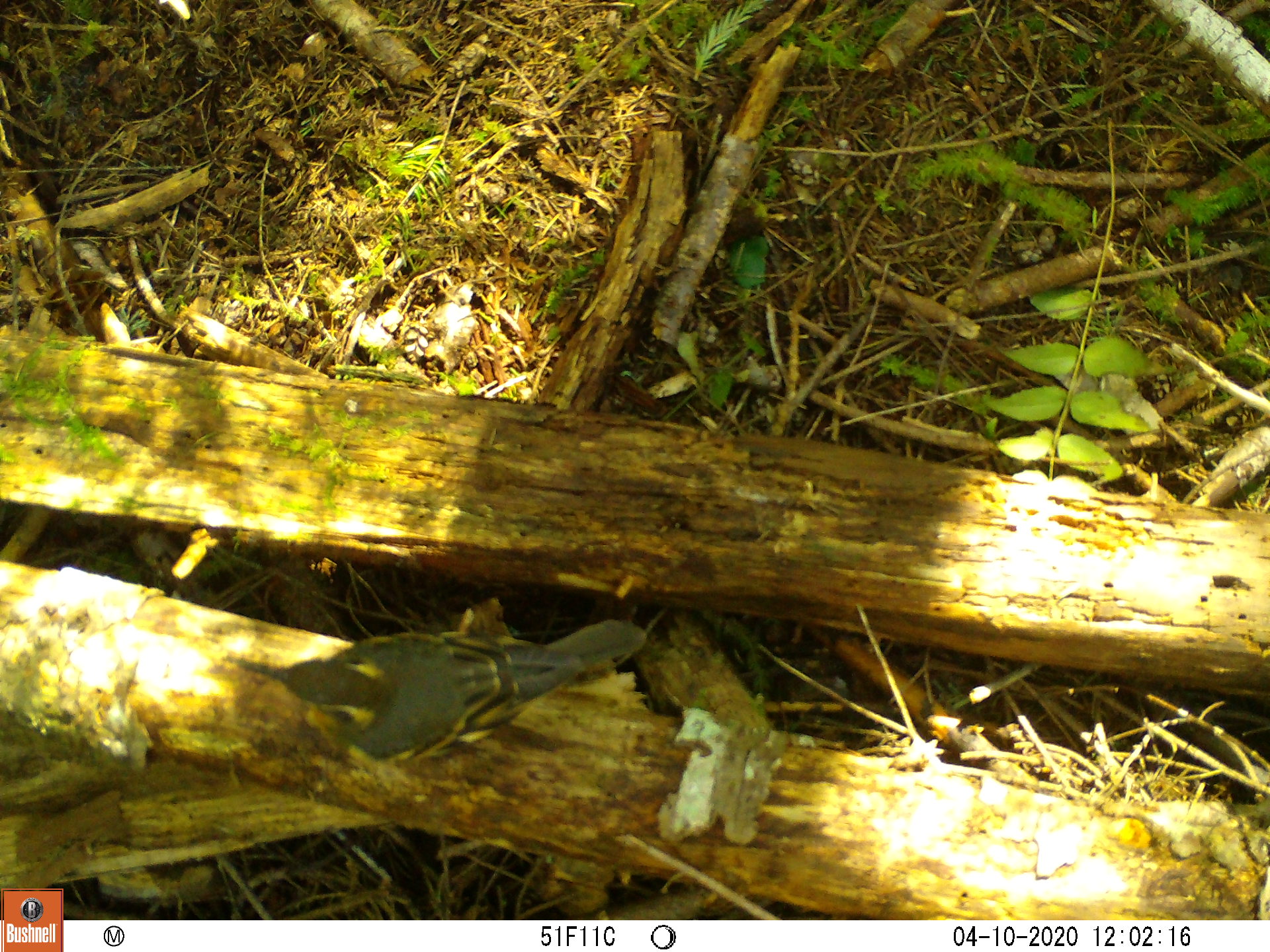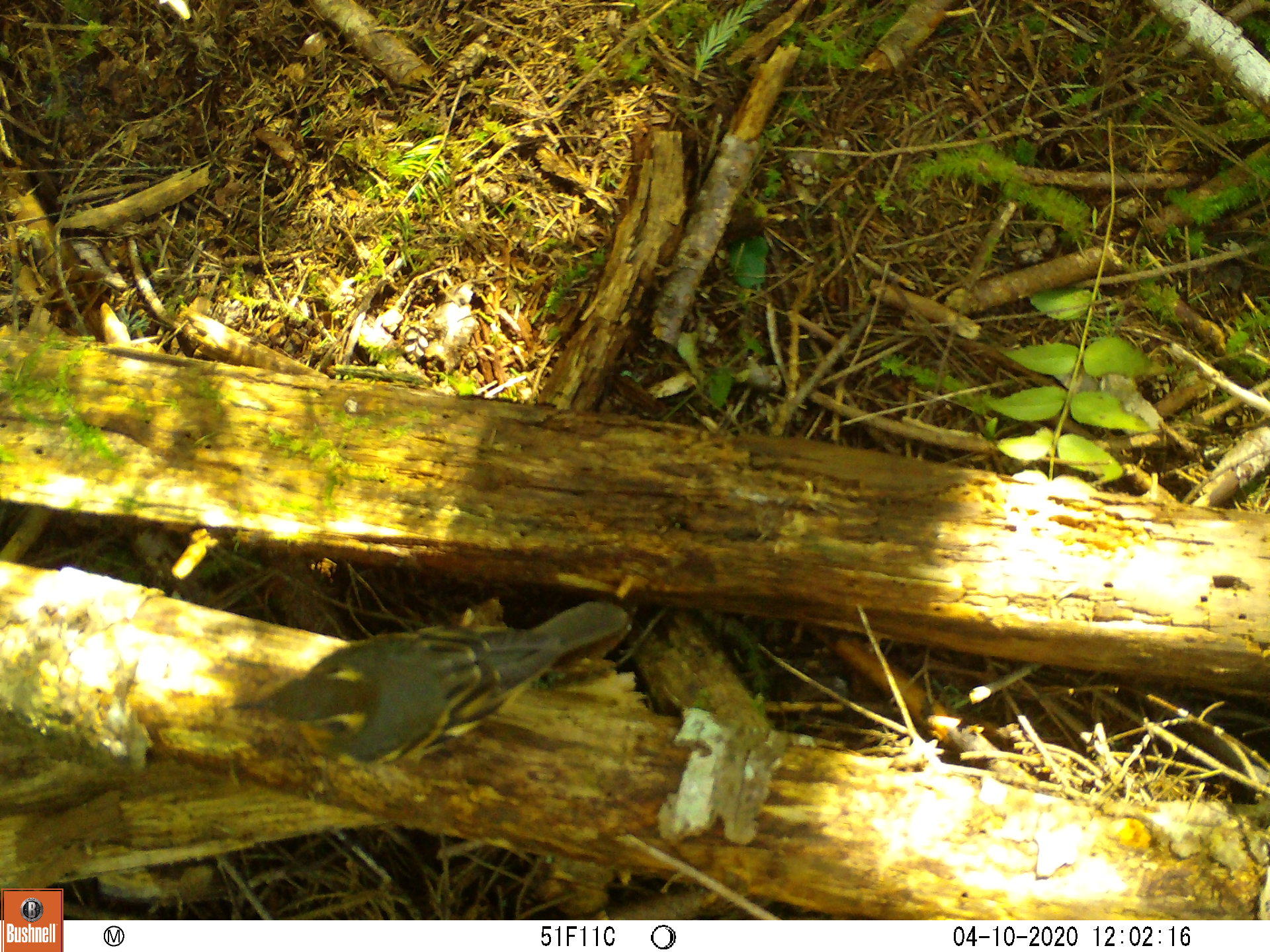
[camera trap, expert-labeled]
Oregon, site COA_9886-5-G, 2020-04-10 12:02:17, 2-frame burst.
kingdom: Animalia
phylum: Chordata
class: Aves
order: Passeriformes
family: Turdidae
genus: Ixoreus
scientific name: Ixoreus naevius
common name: varied thrush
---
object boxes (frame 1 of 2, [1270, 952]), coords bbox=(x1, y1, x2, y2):
varied thrush: bbox=(224, 617, 647, 757)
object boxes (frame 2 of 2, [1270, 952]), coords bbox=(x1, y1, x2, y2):
varied thrush: bbox=(222, 600, 629, 759)